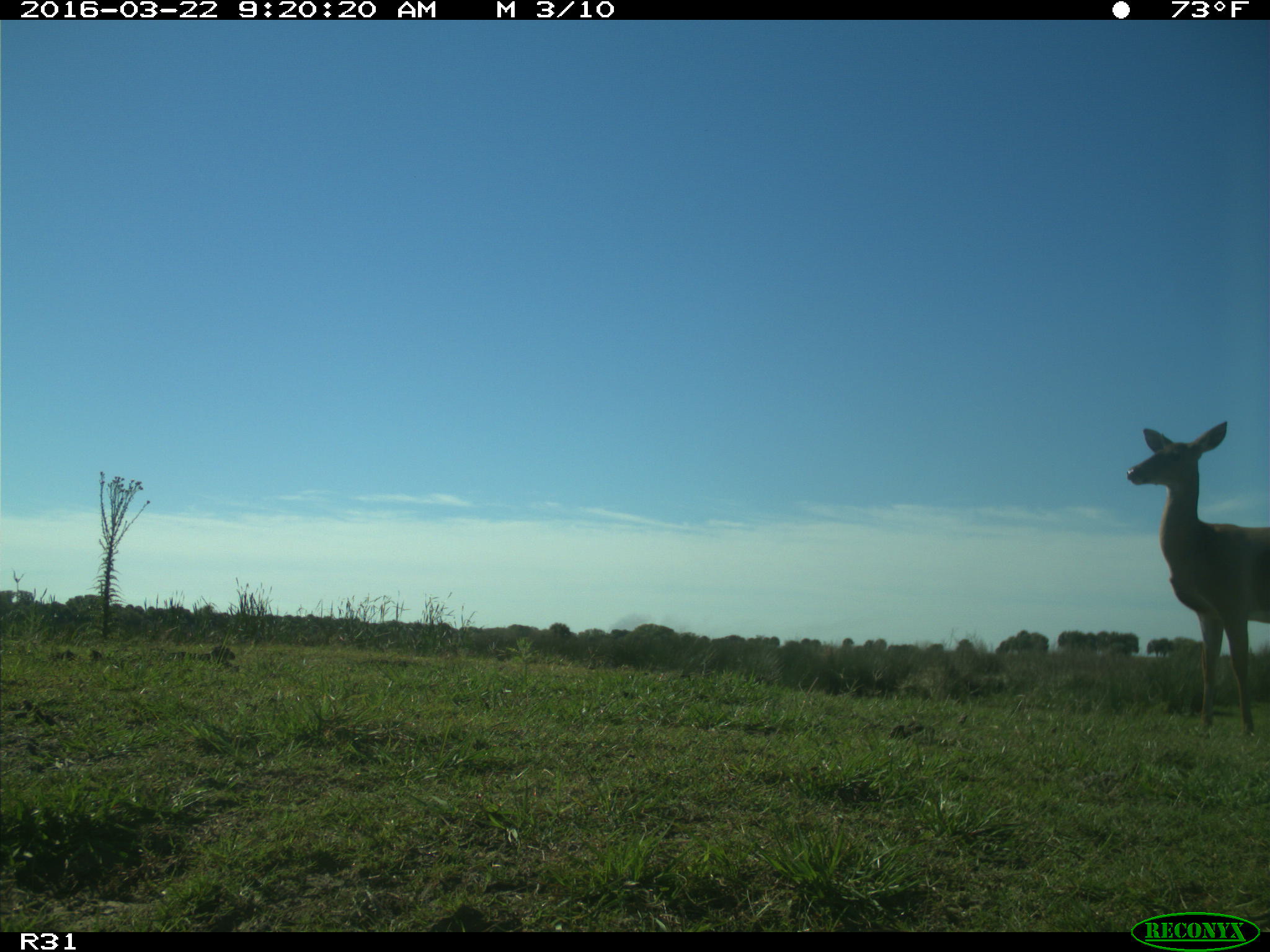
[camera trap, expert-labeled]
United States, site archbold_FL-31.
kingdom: Animalia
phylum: Chordata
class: Mammalia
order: Artiodactyla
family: Cervidae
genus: Odocoileus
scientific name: Odocoileus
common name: deer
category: unidentified deer